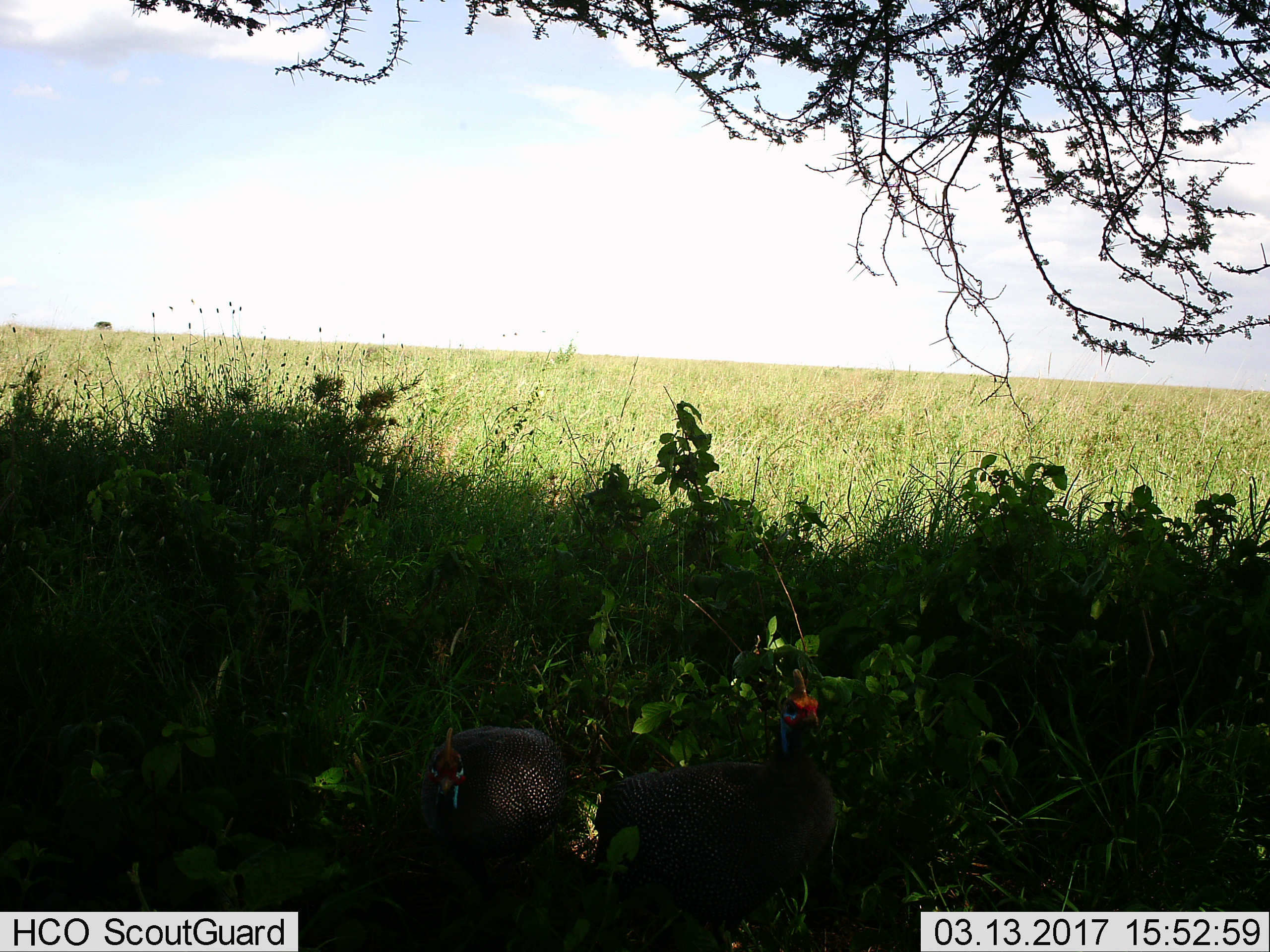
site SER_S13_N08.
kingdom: Animalia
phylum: Chordata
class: Aves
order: Galliformes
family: Numididae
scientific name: Numididae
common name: guineafowl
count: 2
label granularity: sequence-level